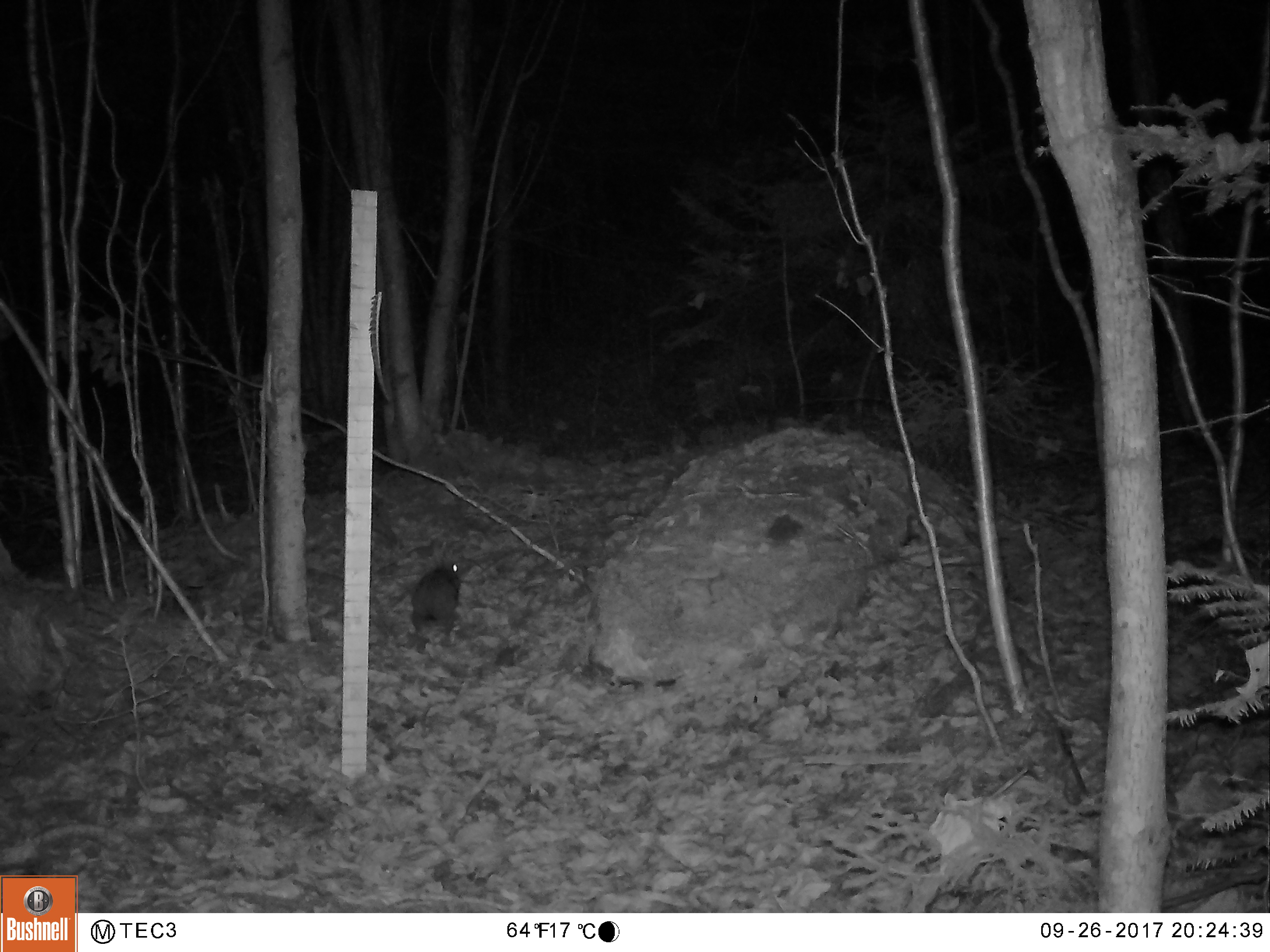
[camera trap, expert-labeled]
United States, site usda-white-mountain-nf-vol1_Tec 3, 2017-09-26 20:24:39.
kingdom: Animalia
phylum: Chordata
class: Mammalia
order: Lagomorpha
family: Leporidae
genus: Lepus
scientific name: Lepus americanus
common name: snowshoe hare